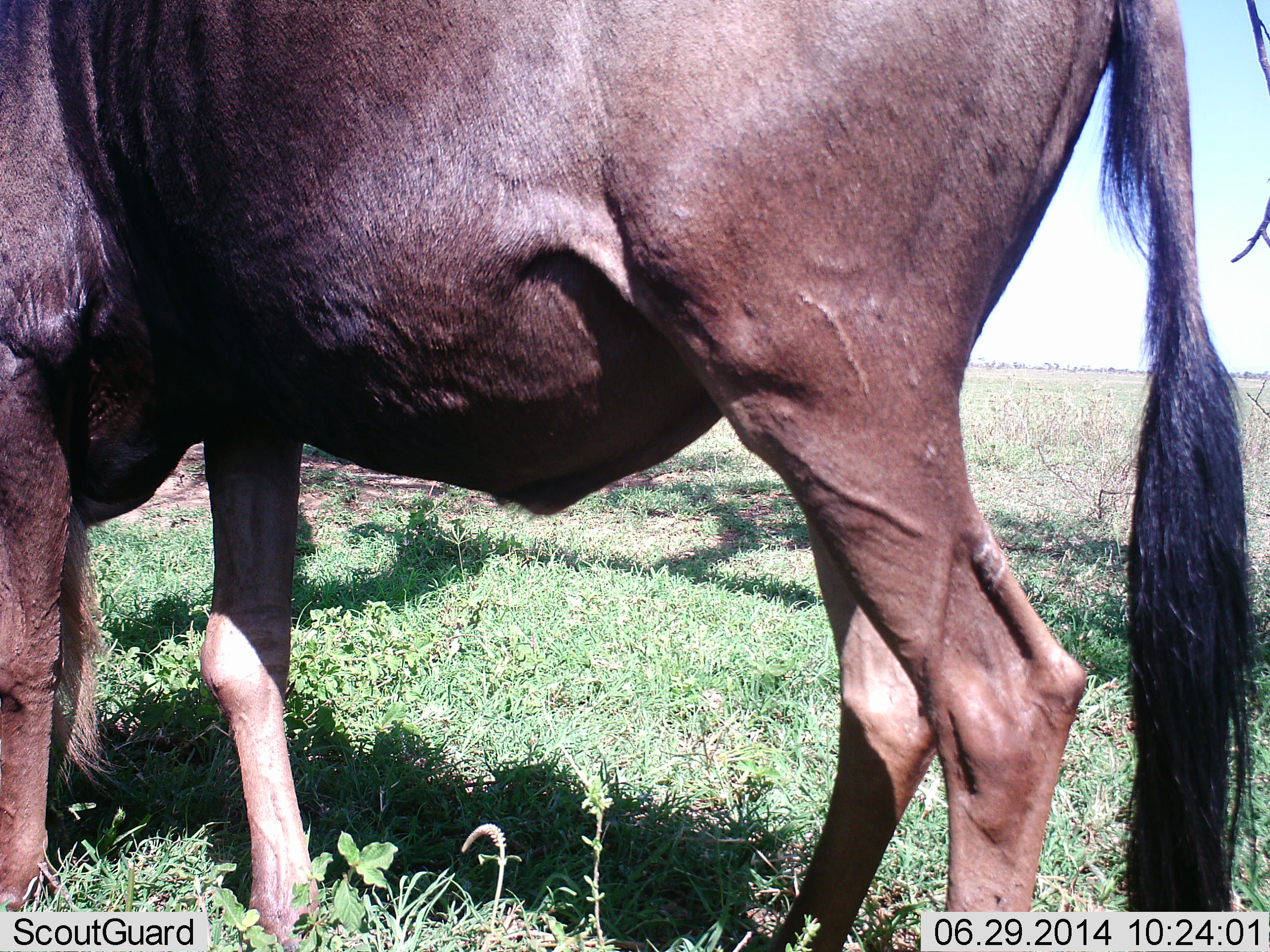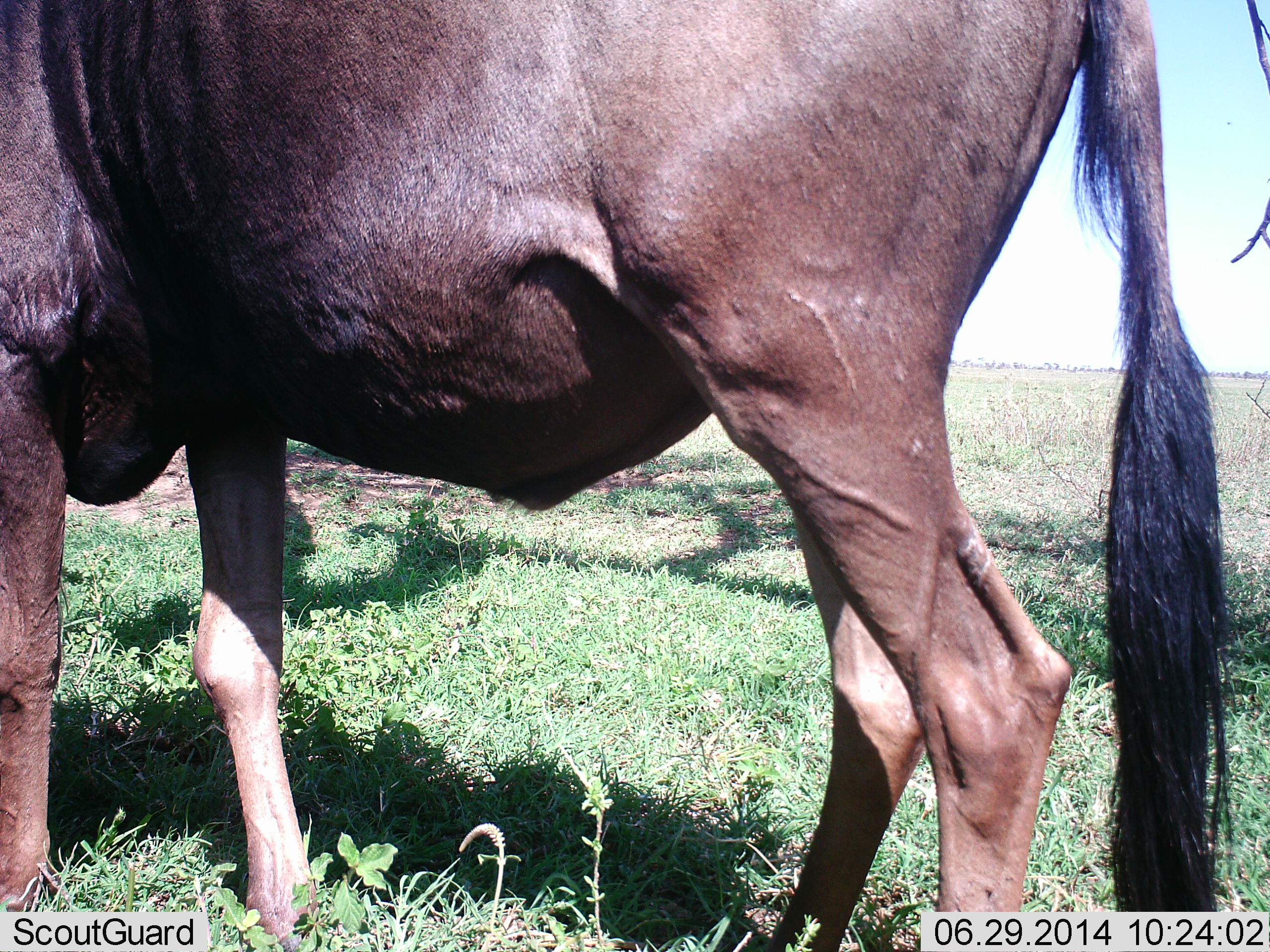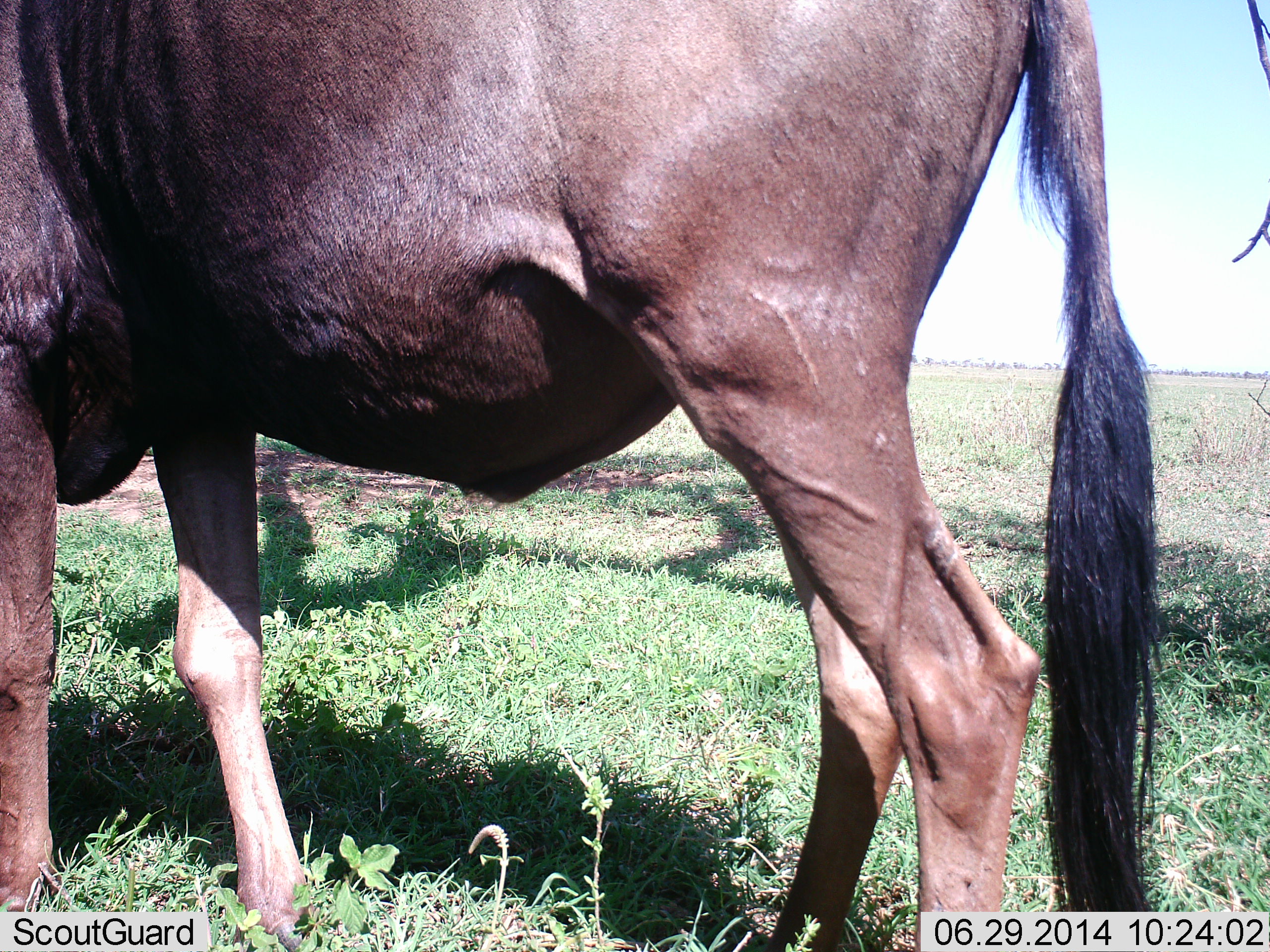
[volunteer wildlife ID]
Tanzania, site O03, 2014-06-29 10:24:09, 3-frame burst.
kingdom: Animalia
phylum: Chordata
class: Mammalia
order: Artiodactyla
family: Bovidae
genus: Connochaetes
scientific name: Connochaetes taurinus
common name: blue wildebeest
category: wildebeest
Wildebeest (blue wildebeest) (Connochaetes taurinus), count 1. Behavior (volunteer vote fractions): standing 76%, resting 2%, moving 12%, interacting 0%. Young present (vote fraction): 2%. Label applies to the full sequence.